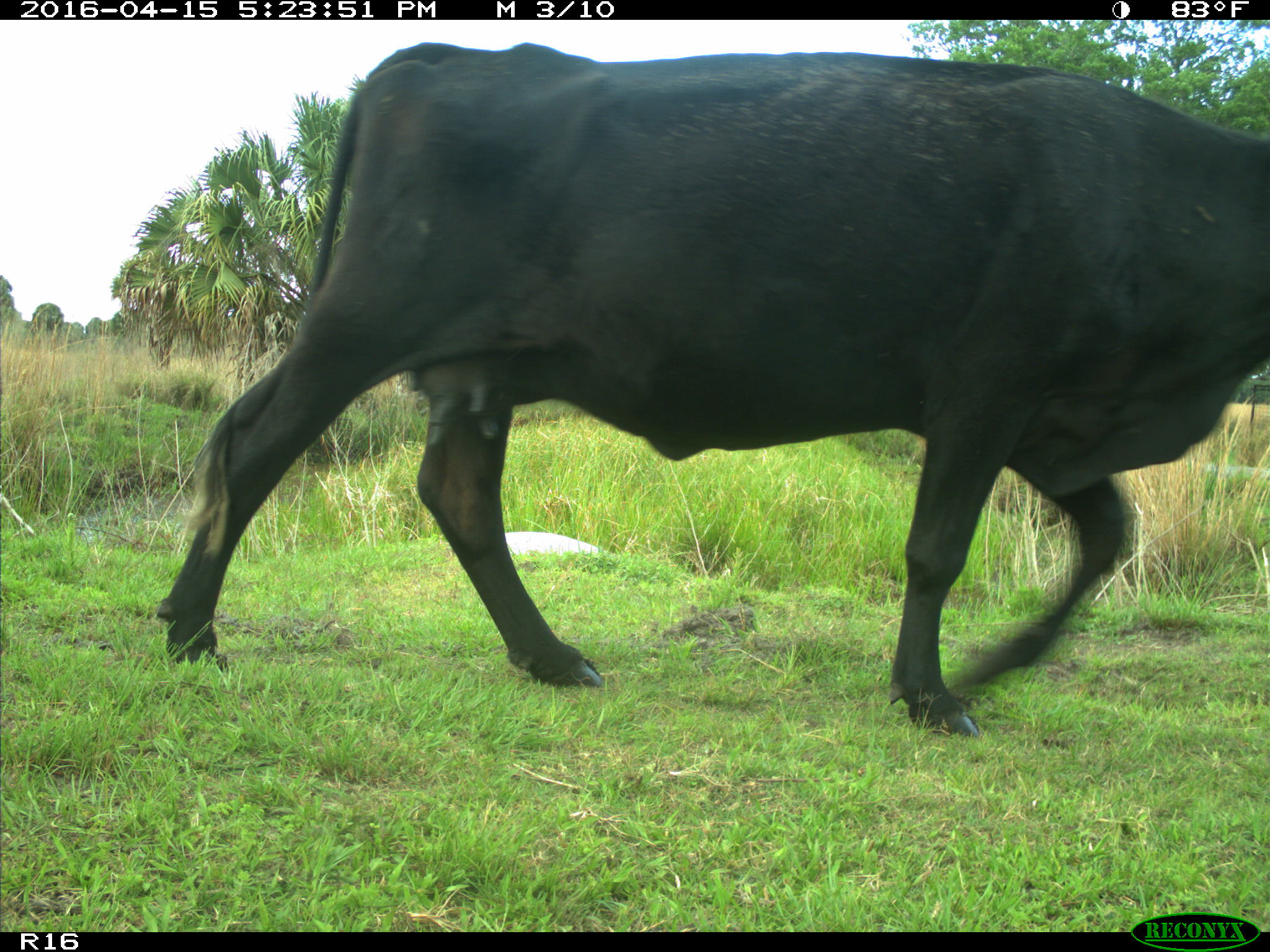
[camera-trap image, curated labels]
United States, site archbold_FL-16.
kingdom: Animalia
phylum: Chordata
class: Mammalia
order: Artiodactyla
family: Bovidae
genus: Bos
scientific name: Bos taurus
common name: domestic cow